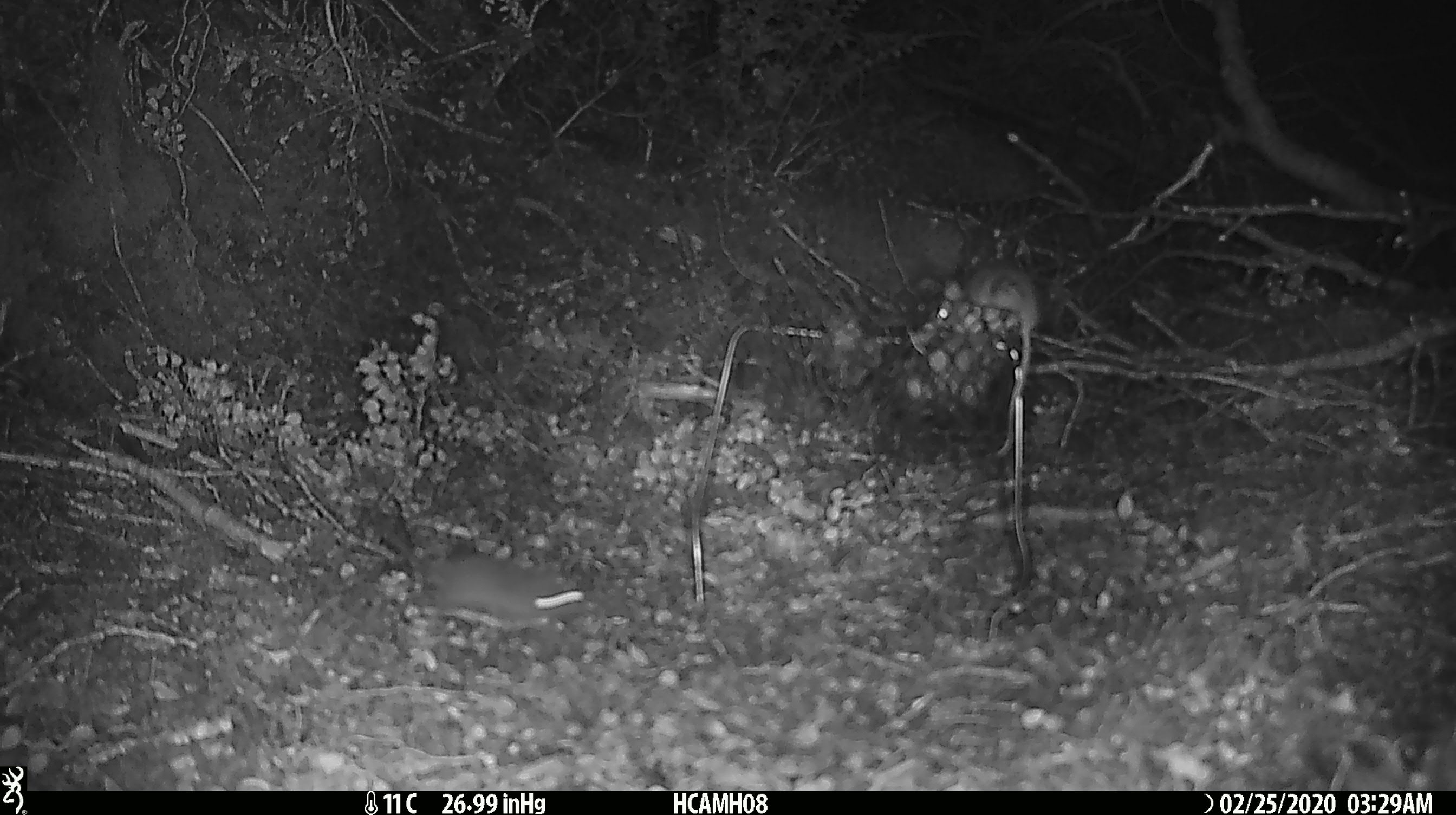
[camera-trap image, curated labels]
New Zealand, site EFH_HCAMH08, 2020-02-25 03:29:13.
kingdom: Animalia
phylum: Chordata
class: Mammalia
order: Rodentia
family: Muridae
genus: Mus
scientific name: Mus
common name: mouse